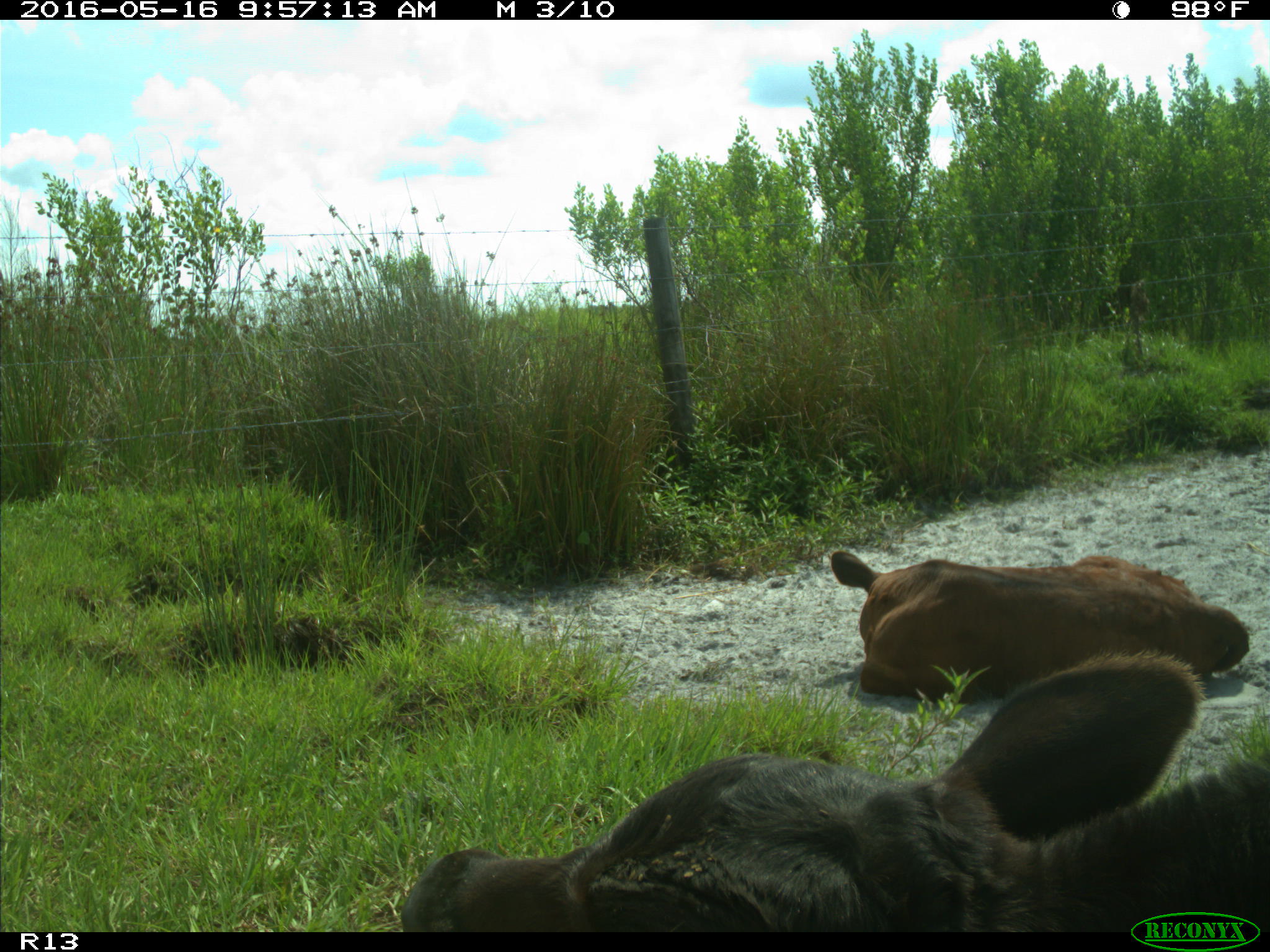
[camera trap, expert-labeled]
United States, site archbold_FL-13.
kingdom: Animalia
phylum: Chordata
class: Mammalia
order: Artiodactyla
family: Bovidae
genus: Bos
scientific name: Bos taurus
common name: domestic cow